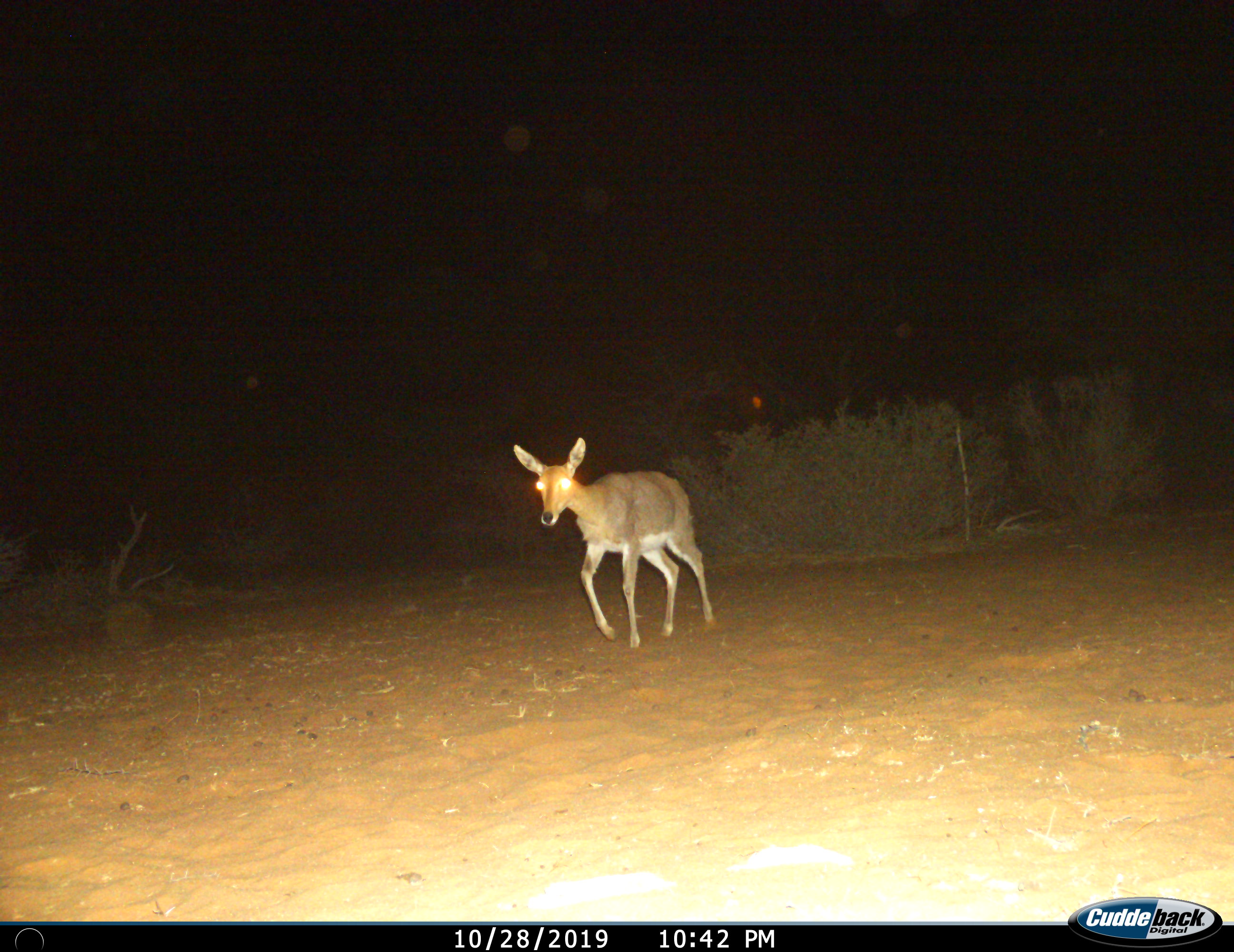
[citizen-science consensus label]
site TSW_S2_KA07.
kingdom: Animalia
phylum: Chordata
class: Mammalia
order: Artiodactyla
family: Bovidae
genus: Redunca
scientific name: Redunca fulvorufula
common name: mountain reedbuck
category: reedbuckmountain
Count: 1.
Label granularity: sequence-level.